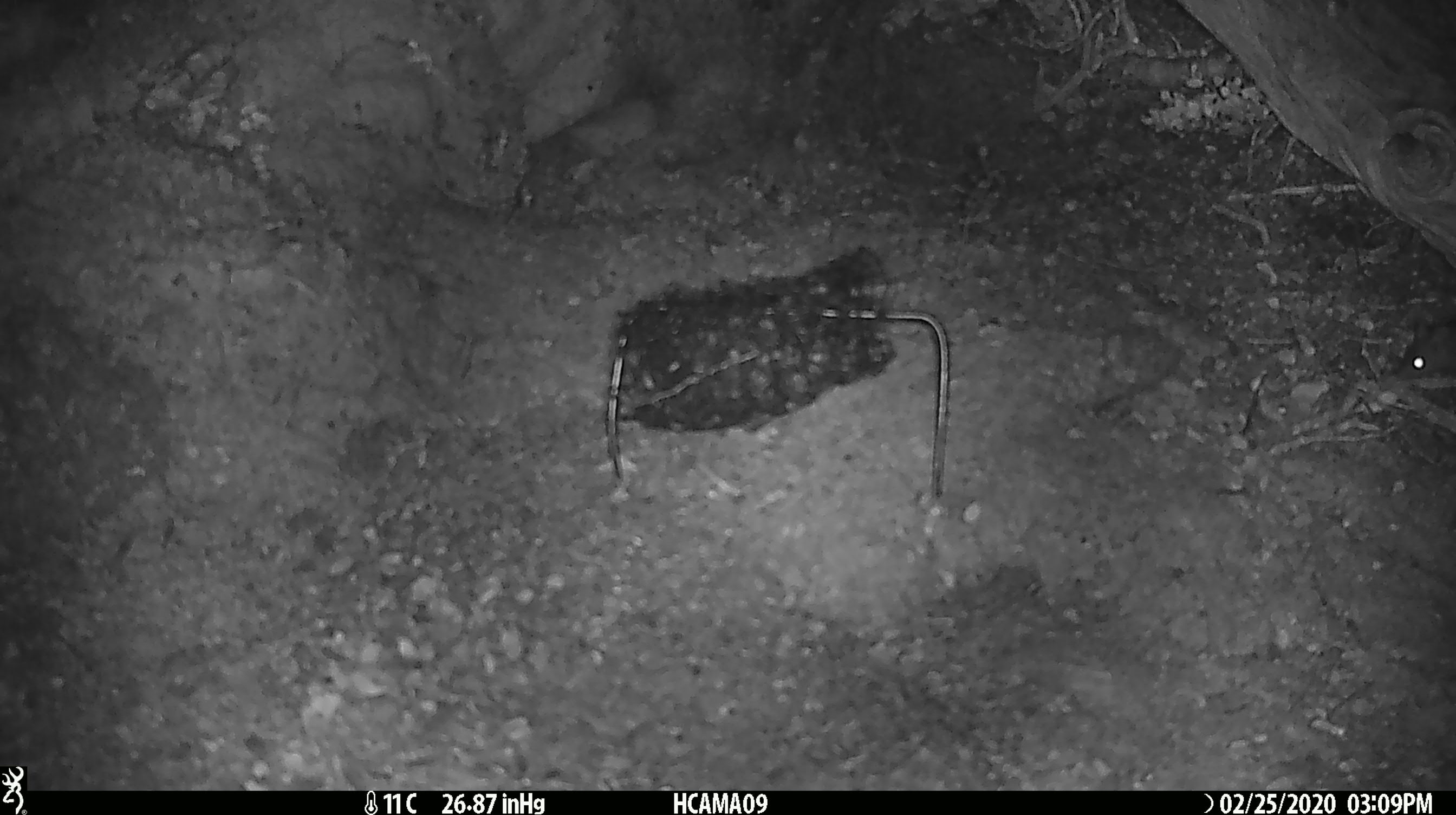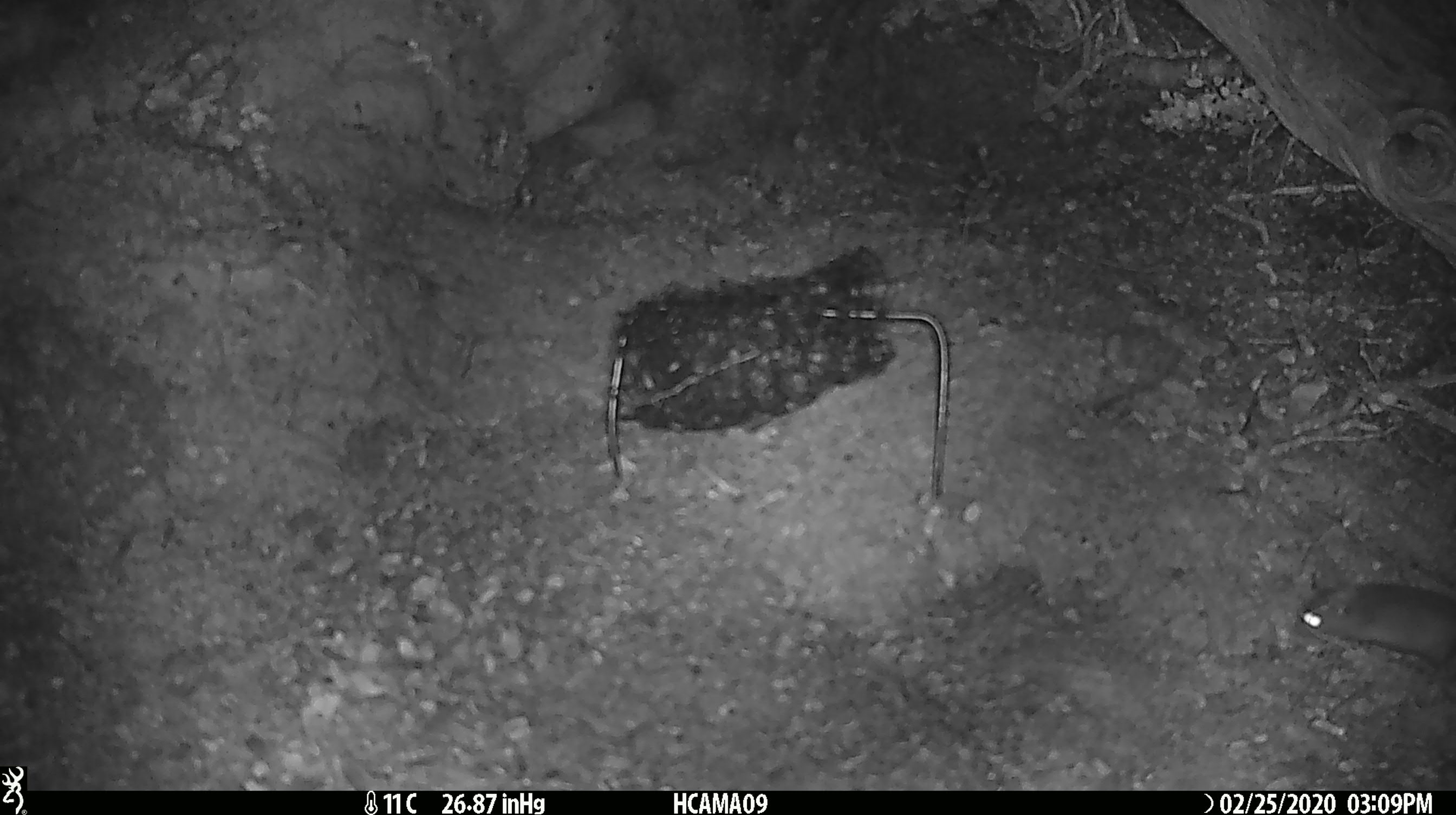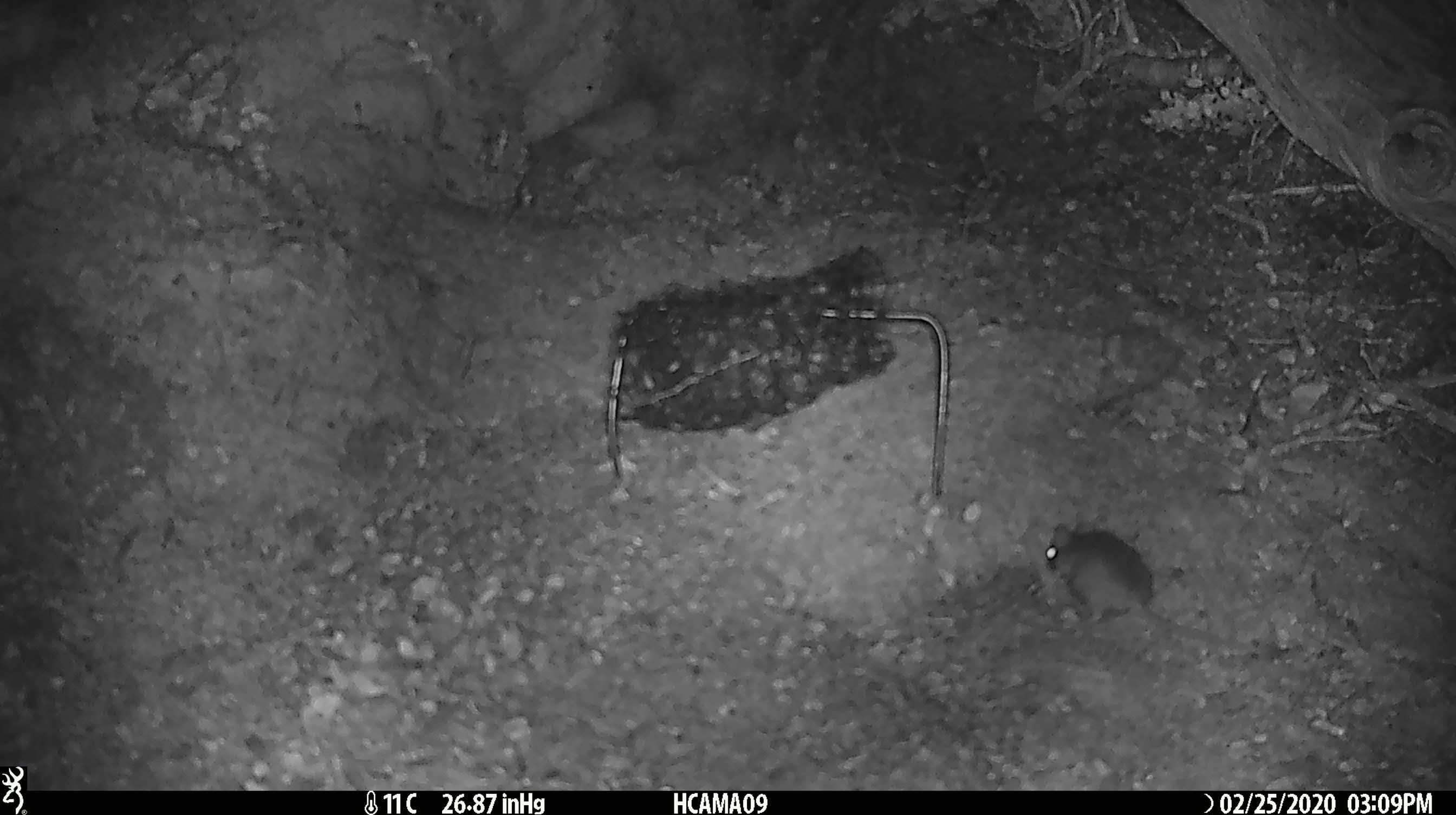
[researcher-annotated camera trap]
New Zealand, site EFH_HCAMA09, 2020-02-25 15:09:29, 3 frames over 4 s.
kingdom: Animalia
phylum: Chordata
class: Mammalia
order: Rodentia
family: Muridae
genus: Mus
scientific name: Mus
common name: mouse